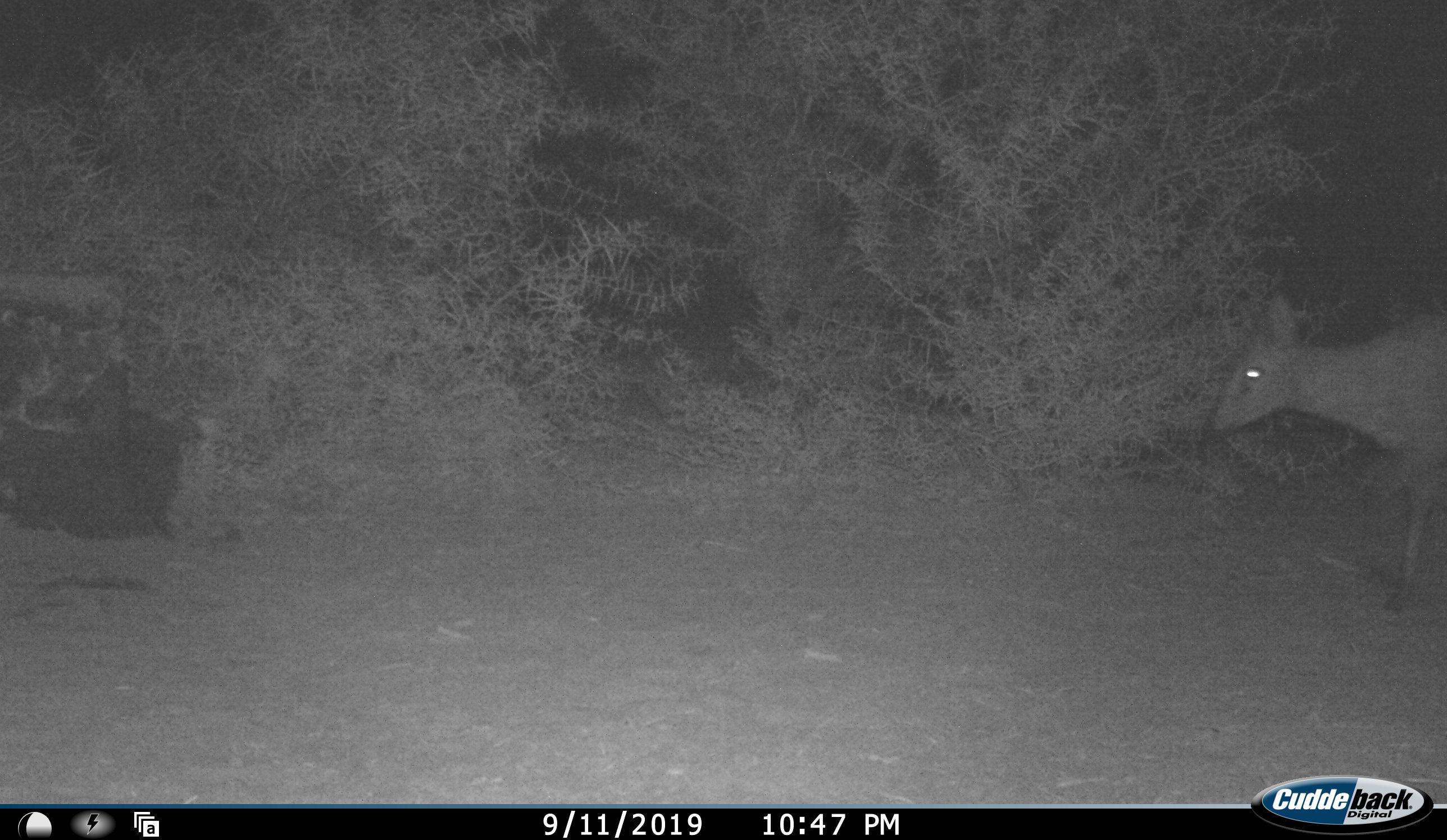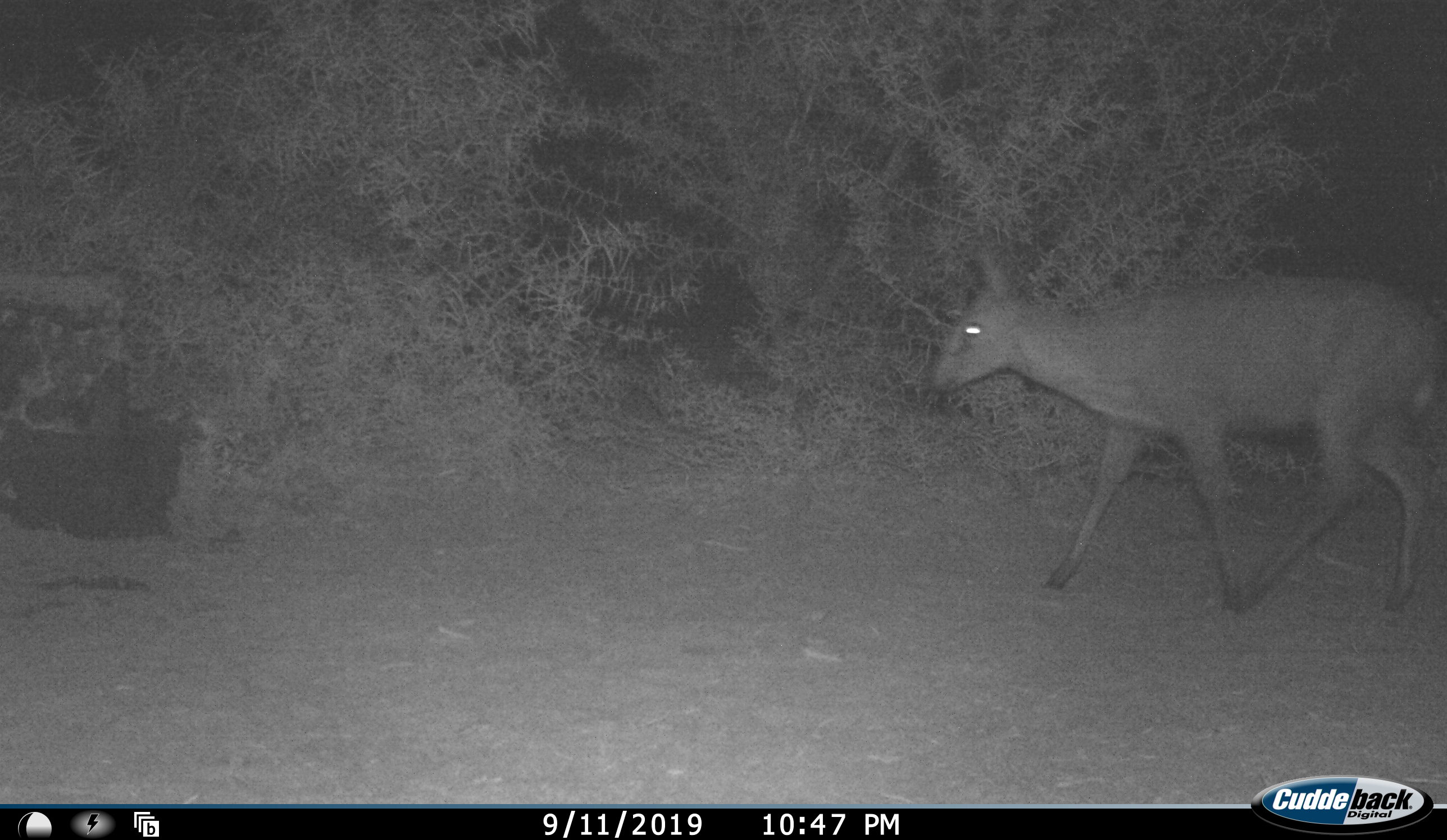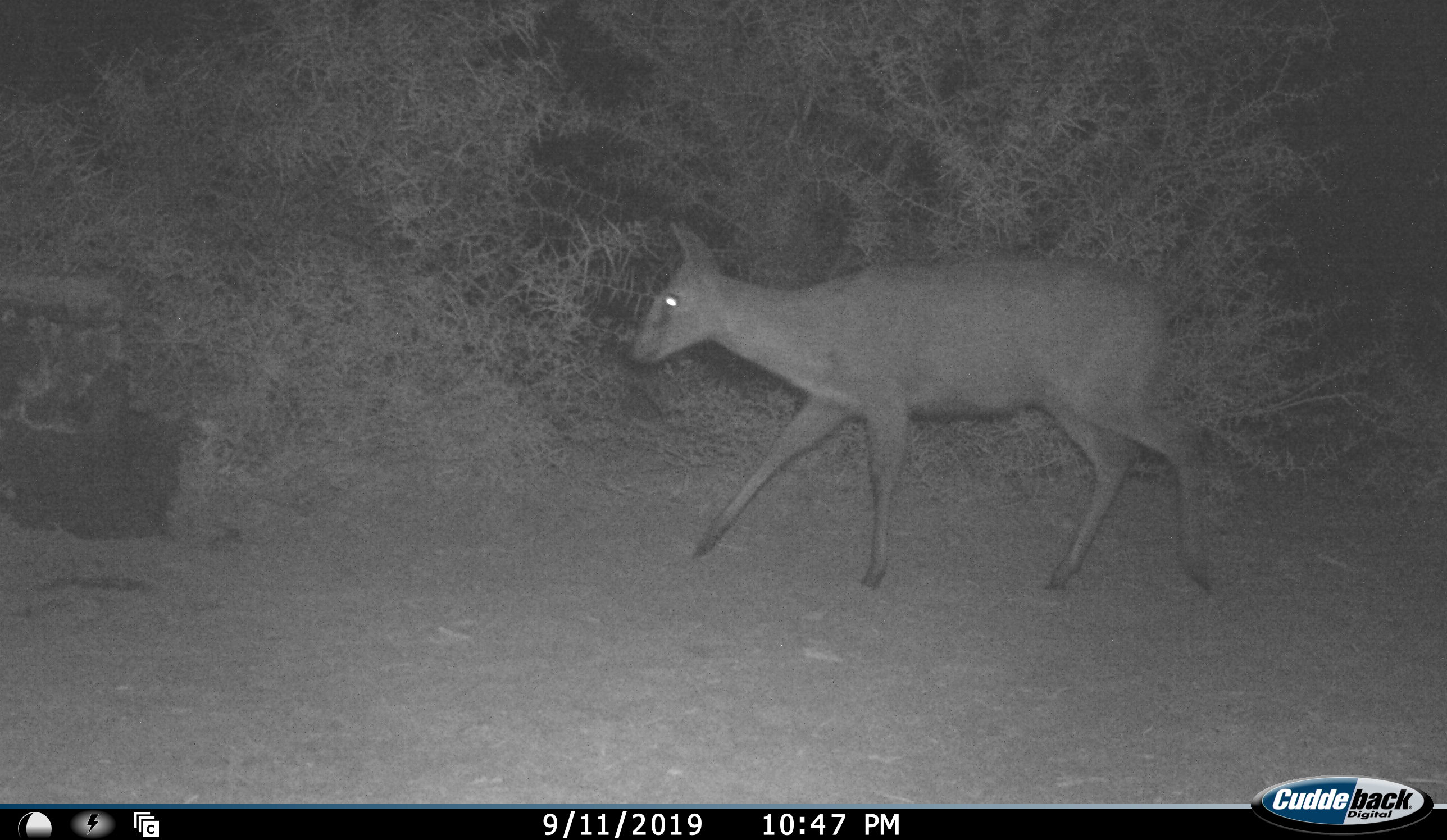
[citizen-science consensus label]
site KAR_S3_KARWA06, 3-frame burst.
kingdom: Animalia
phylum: Chordata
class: Mammalia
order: Artiodactyla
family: Bovidae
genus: Sylvicapra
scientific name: Sylvicapra grimmia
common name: common duiker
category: duikercommongrey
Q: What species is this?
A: Duikercommongrey (common duiker) (Sylvicapra grimmia).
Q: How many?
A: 1.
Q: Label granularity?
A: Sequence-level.